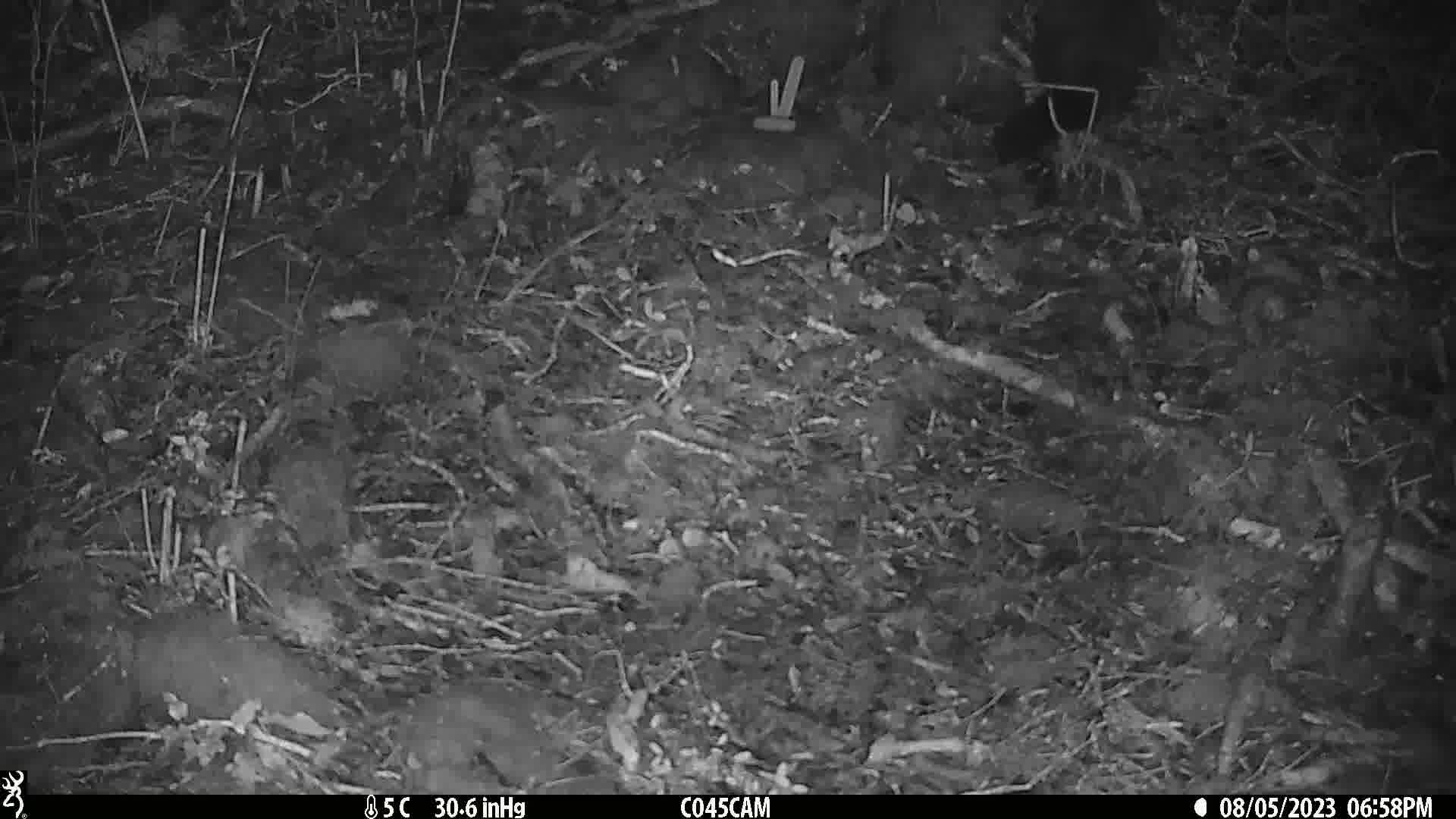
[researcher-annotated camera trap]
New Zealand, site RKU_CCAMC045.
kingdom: Animalia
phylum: Chordata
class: Mammalia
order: Diprotodontia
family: Phalangeridae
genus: Trichosurus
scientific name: Trichosurus vulpecula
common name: common brushtail possum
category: possum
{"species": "possum (common brushtail possum) (Trichosurus vulpecula)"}